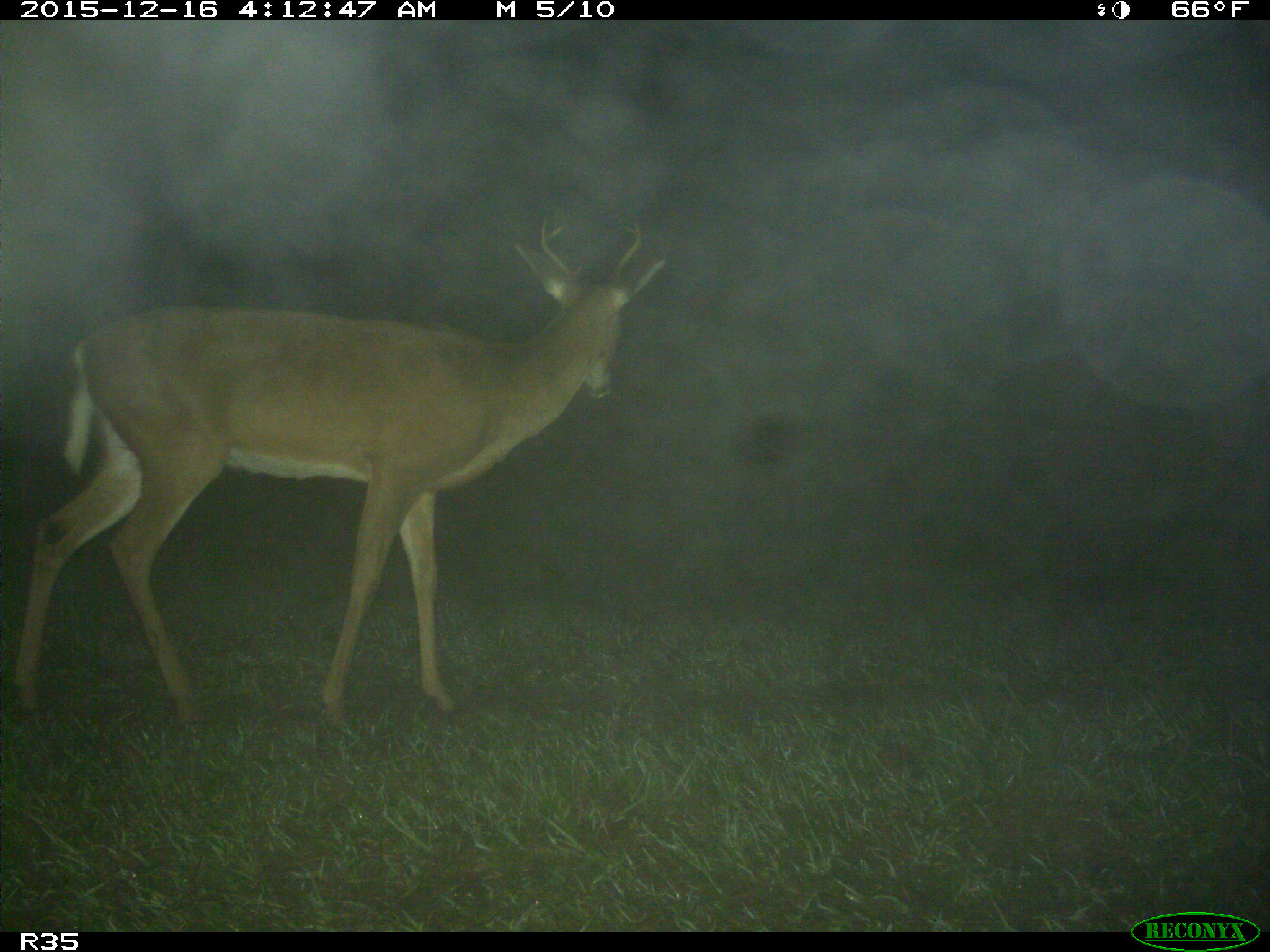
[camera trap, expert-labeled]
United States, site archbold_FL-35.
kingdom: Animalia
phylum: Chordata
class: Mammalia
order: Artiodactyla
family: Cervidae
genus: Odocoileus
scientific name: Odocoileus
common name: deer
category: unidentified deer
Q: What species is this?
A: Unidentified deer (deer) (Odocoileus).